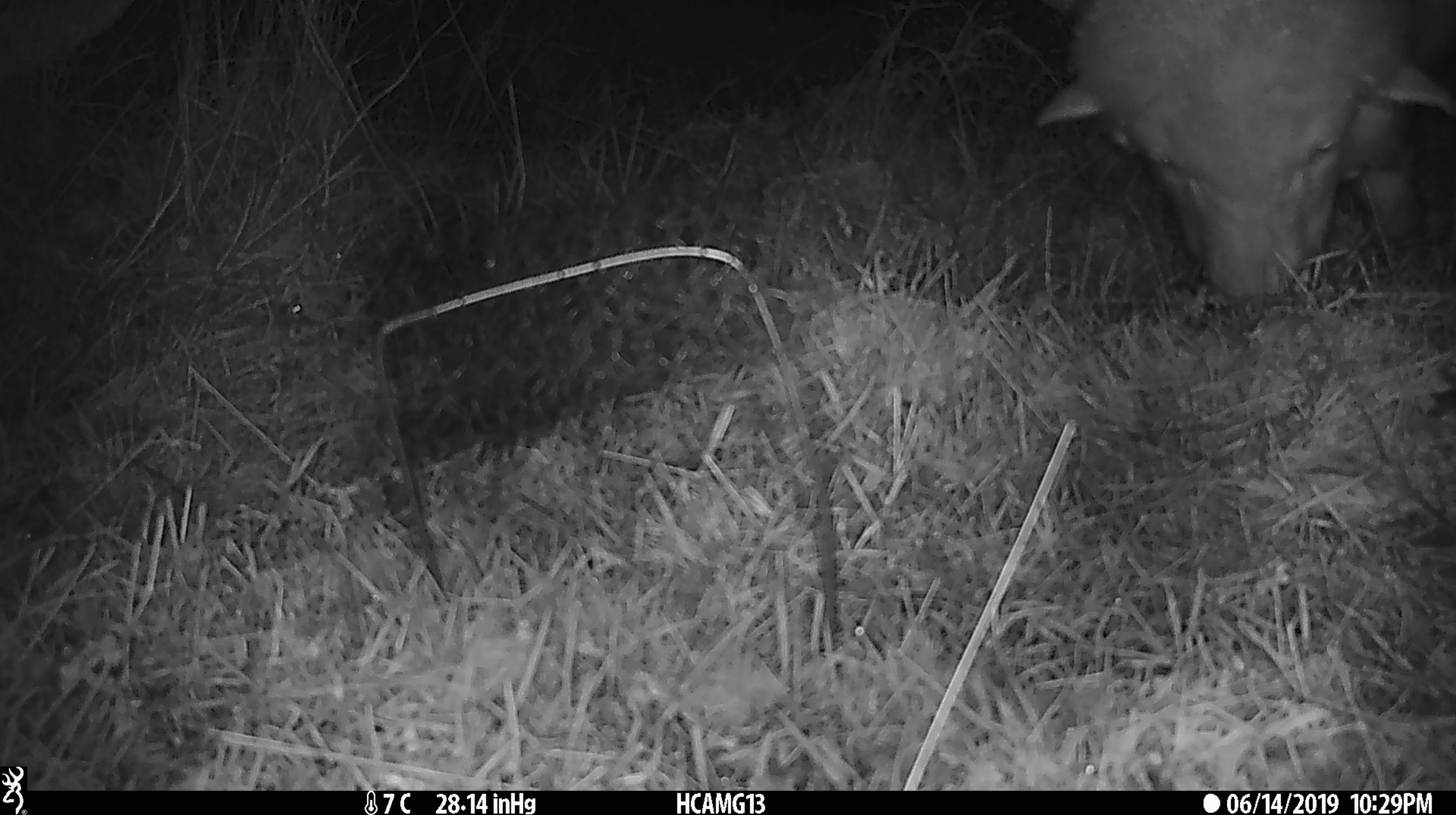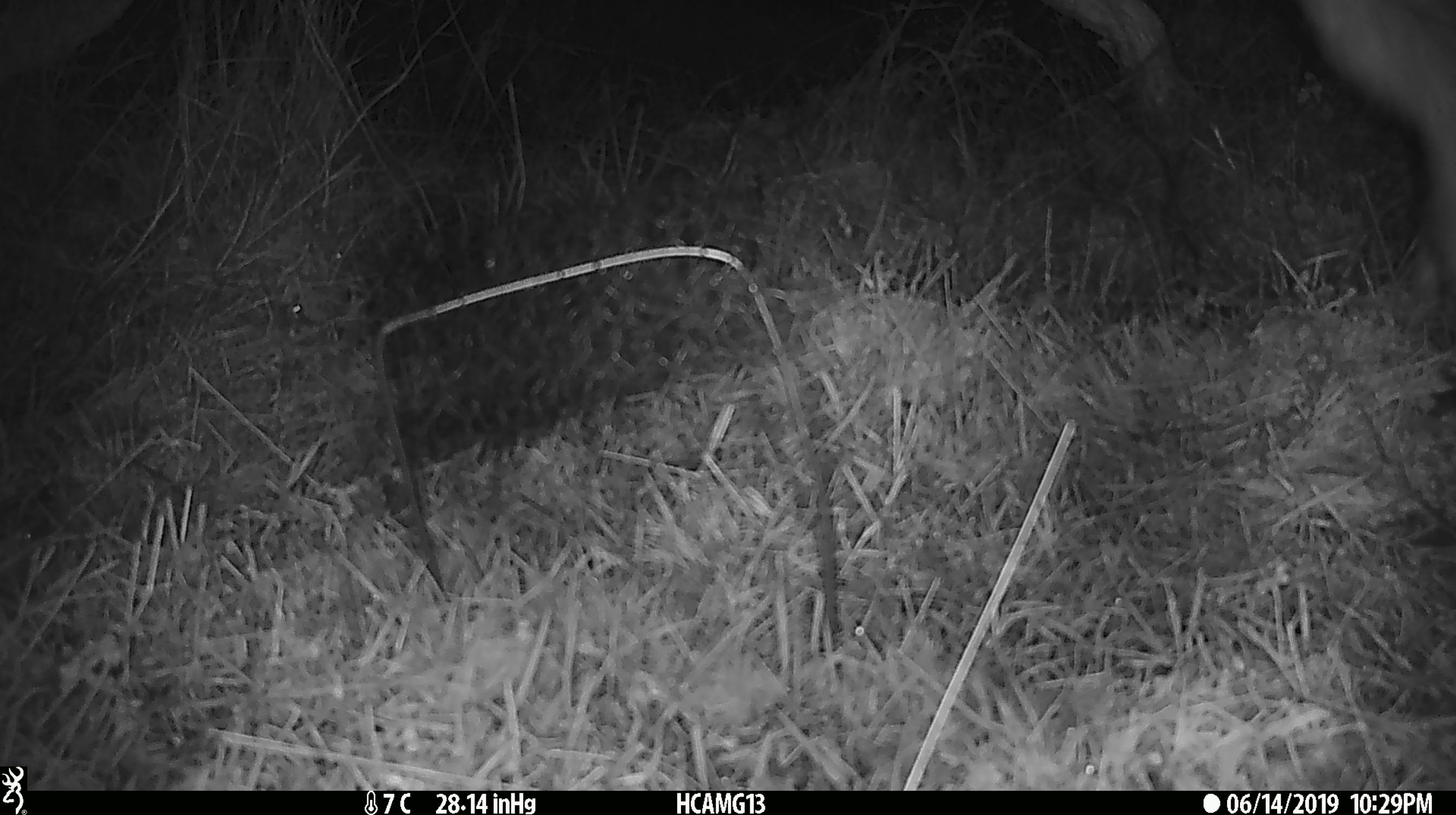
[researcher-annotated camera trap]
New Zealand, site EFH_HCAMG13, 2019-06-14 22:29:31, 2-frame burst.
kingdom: Animalia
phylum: Chordata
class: Mammalia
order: Artiodactyla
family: Bovidae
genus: Ovis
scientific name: Ovis aries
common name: domestic sheep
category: sheep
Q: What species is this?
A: Sheep (domestic sheep) (Ovis aries).